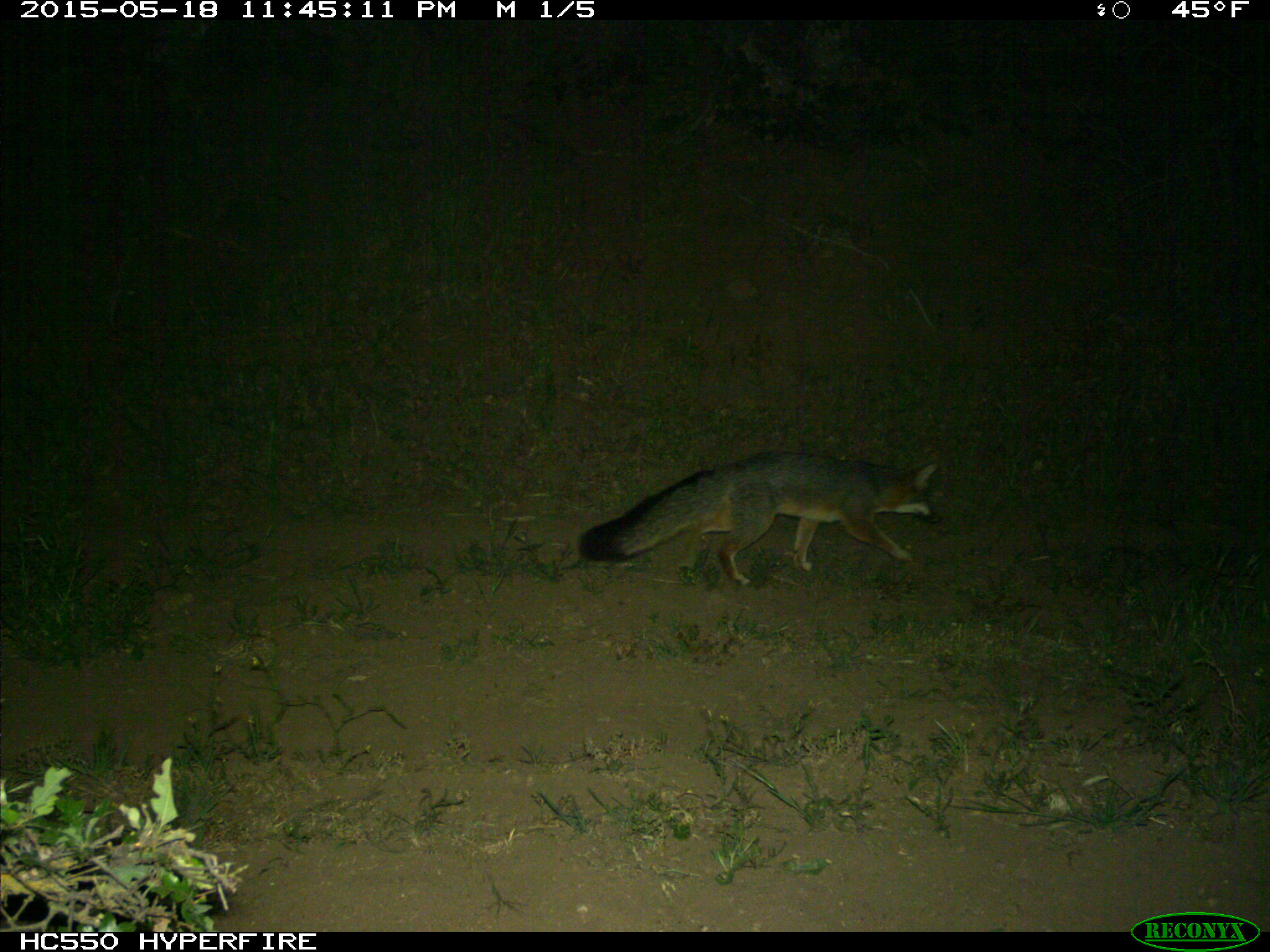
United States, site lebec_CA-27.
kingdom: Animalia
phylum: Chordata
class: Mammalia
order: Carnivora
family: Canidae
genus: Urocyon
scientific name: Urocyon cinereoargenteus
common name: gray fox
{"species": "Urocyon cinereoargenteus (gray fox)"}